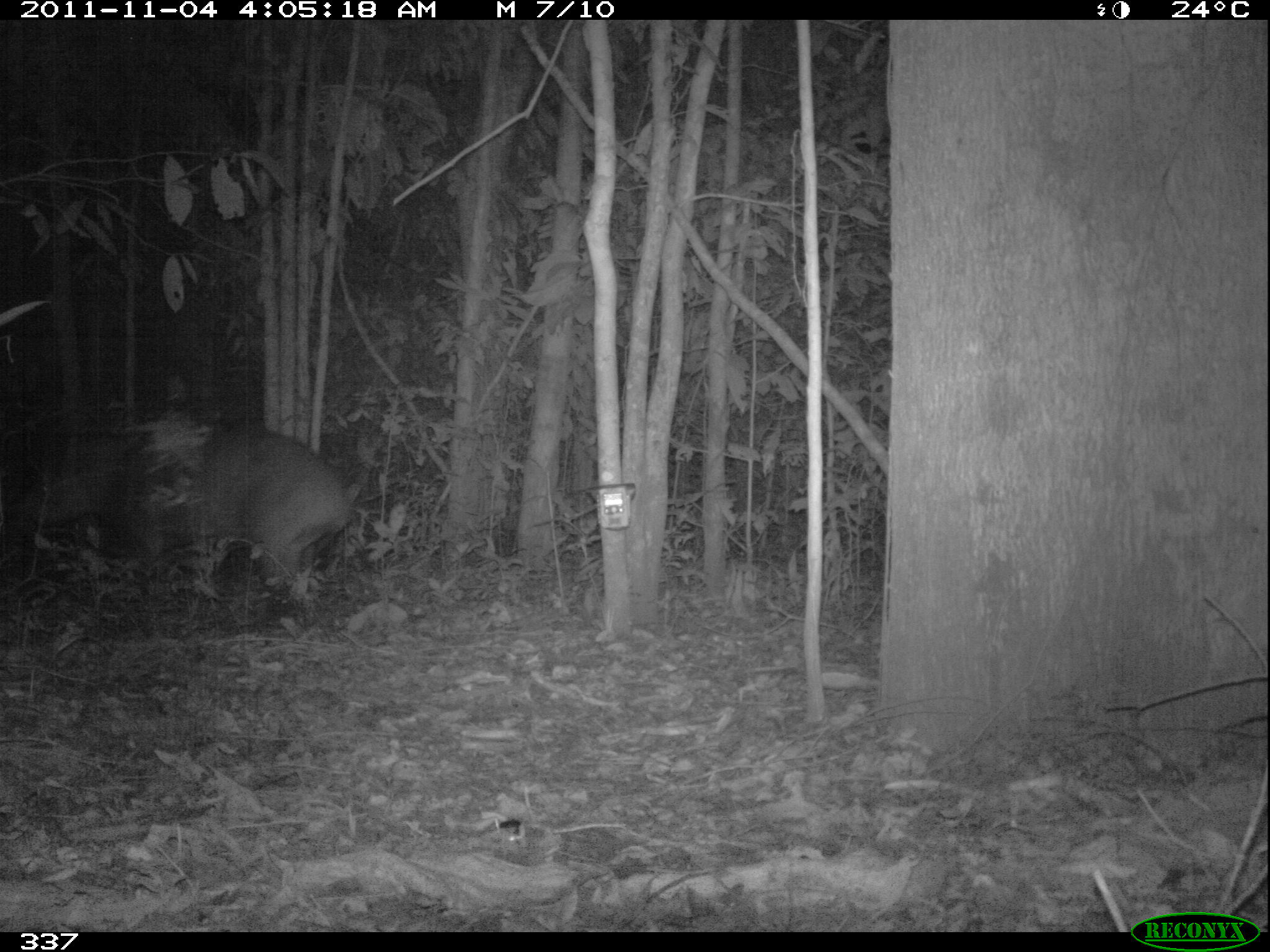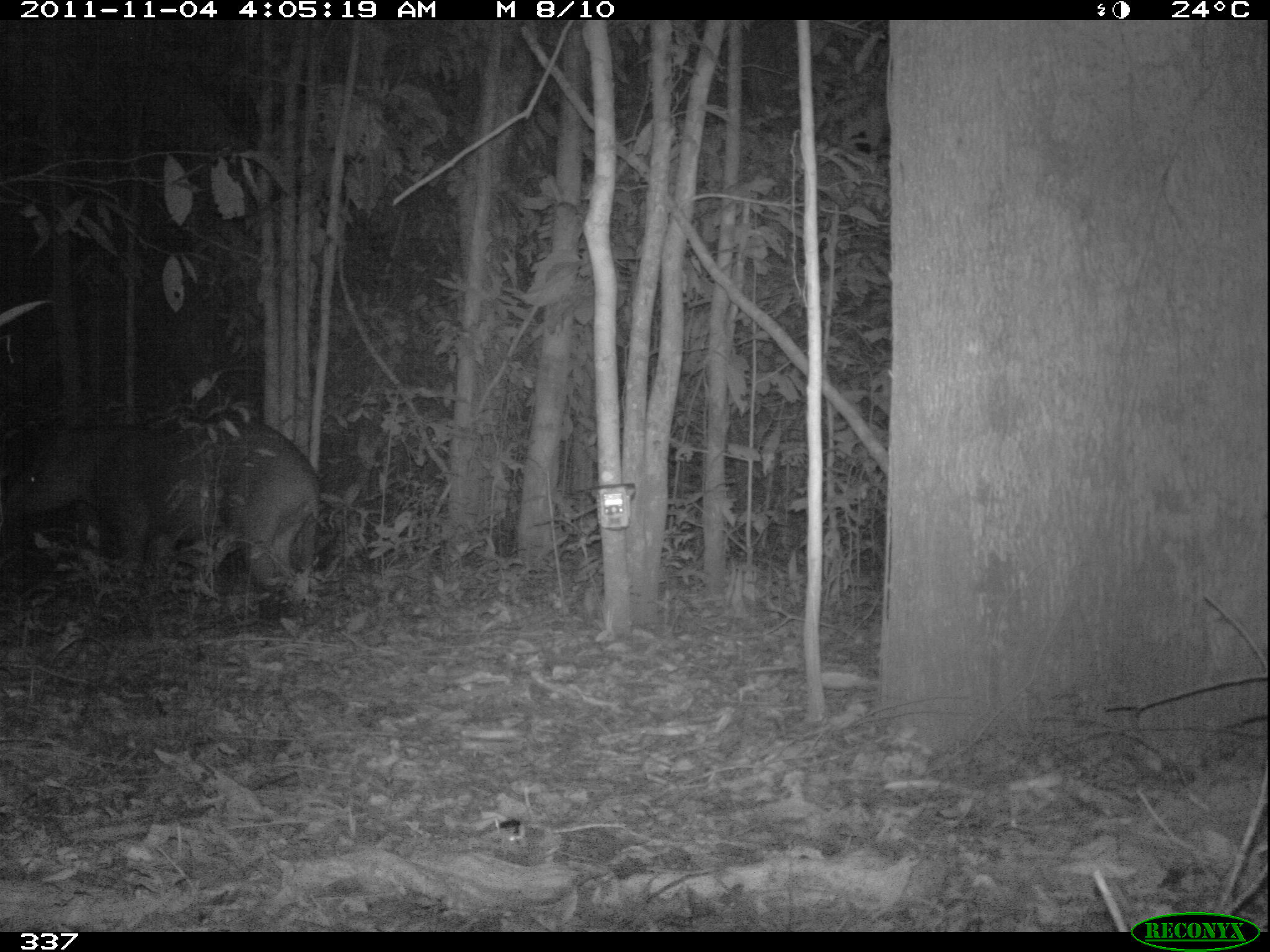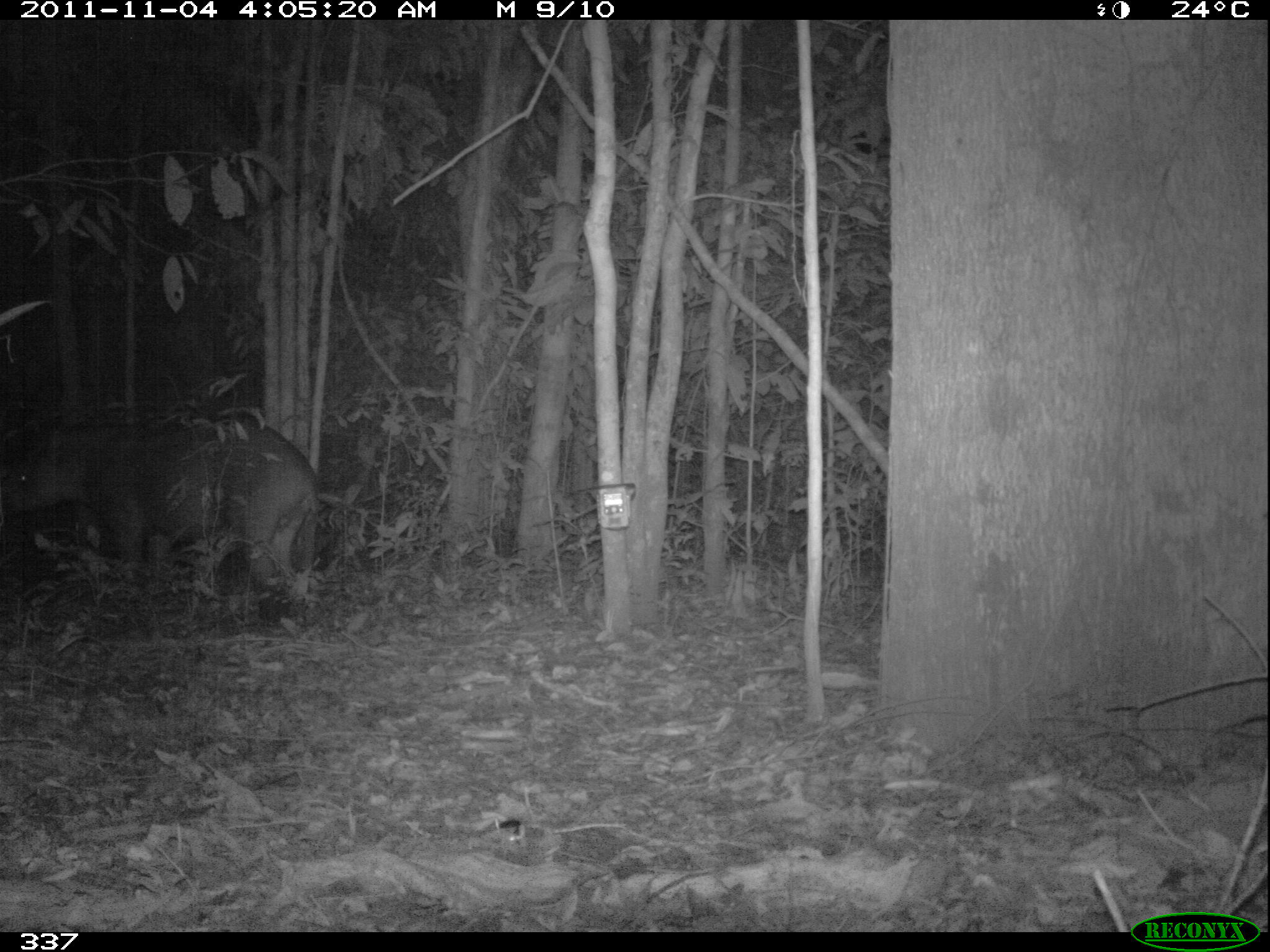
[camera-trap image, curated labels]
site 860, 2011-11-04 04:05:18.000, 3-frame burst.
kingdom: Animalia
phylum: Chordata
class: Mammalia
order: Perissodactyla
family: Tapiridae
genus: Tapirus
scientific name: Tapirus terrestris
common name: south american tapir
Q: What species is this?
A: Tapirus terrestris (south american tapir).